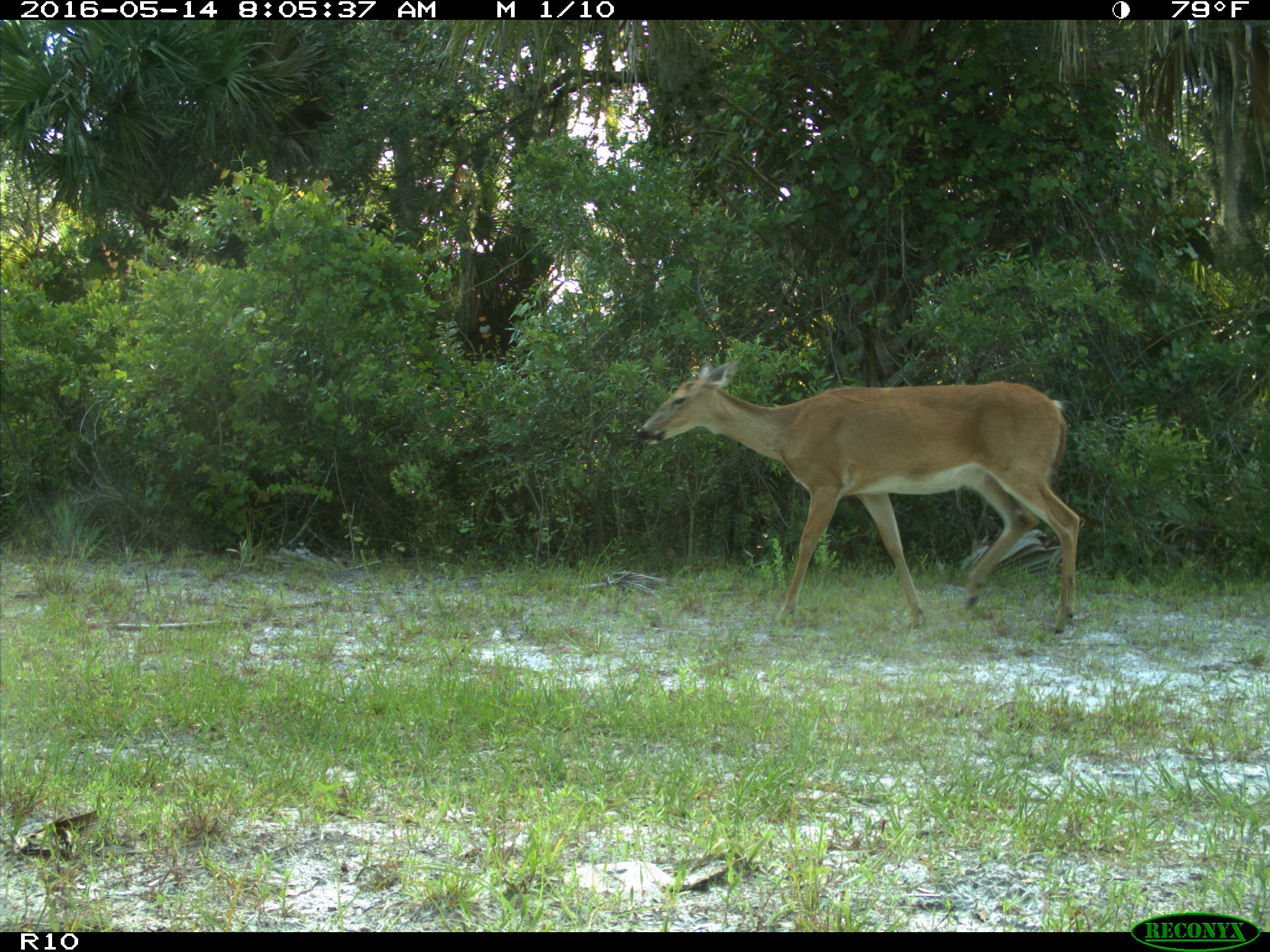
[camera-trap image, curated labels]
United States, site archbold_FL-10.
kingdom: Animalia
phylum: Chordata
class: Mammalia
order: Artiodactyla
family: Cervidae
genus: Odocoileus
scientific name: Odocoileus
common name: deer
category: unidentified deer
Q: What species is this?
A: Unidentified deer (deer) (Odocoileus).